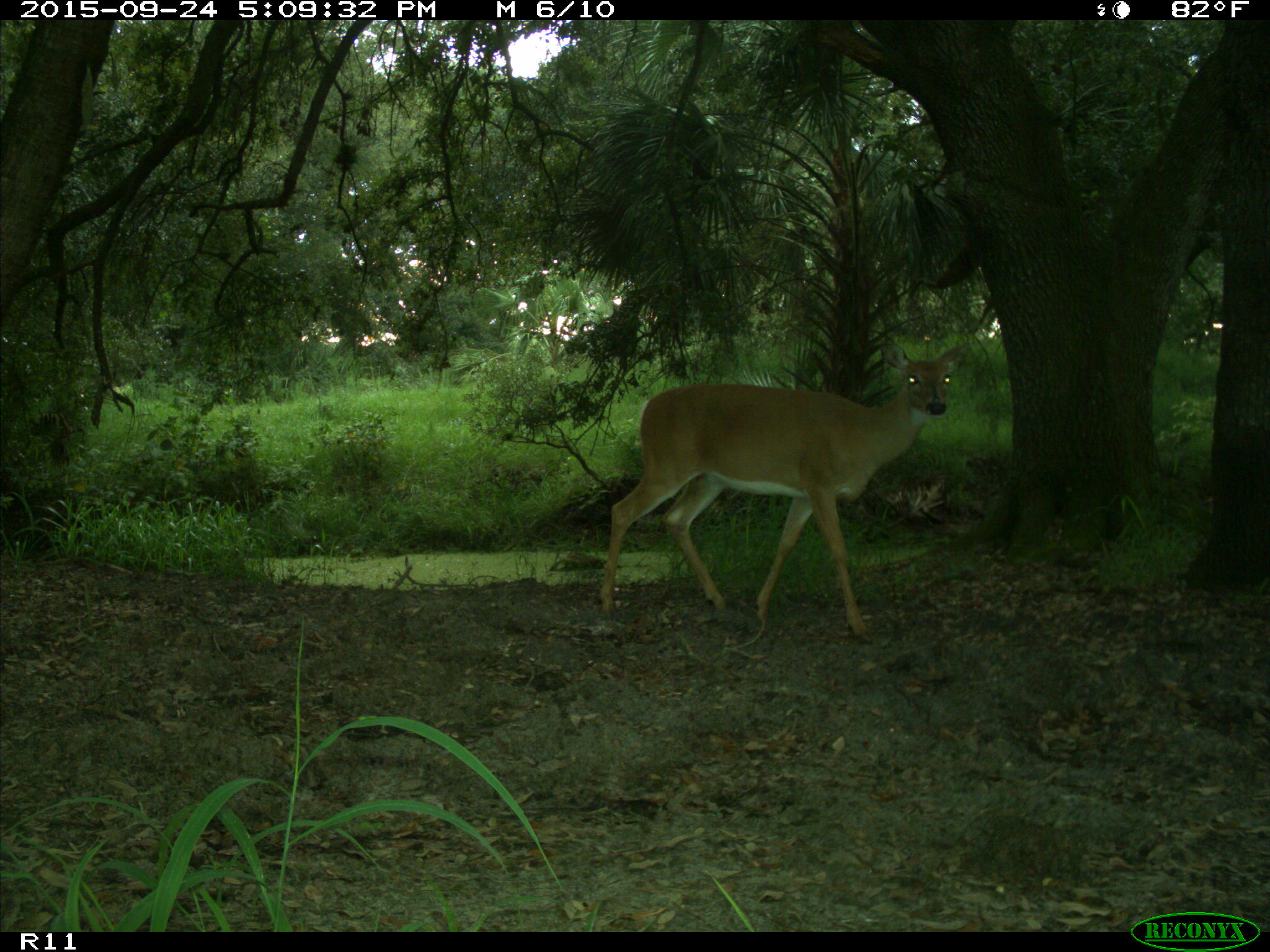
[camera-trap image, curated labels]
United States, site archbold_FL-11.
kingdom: Animalia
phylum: Chordata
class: Mammalia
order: Artiodactyla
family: Cervidae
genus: Odocoileus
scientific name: Odocoileus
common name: deer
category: unidentified deer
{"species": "unidentified deer (deer) (Odocoileus)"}